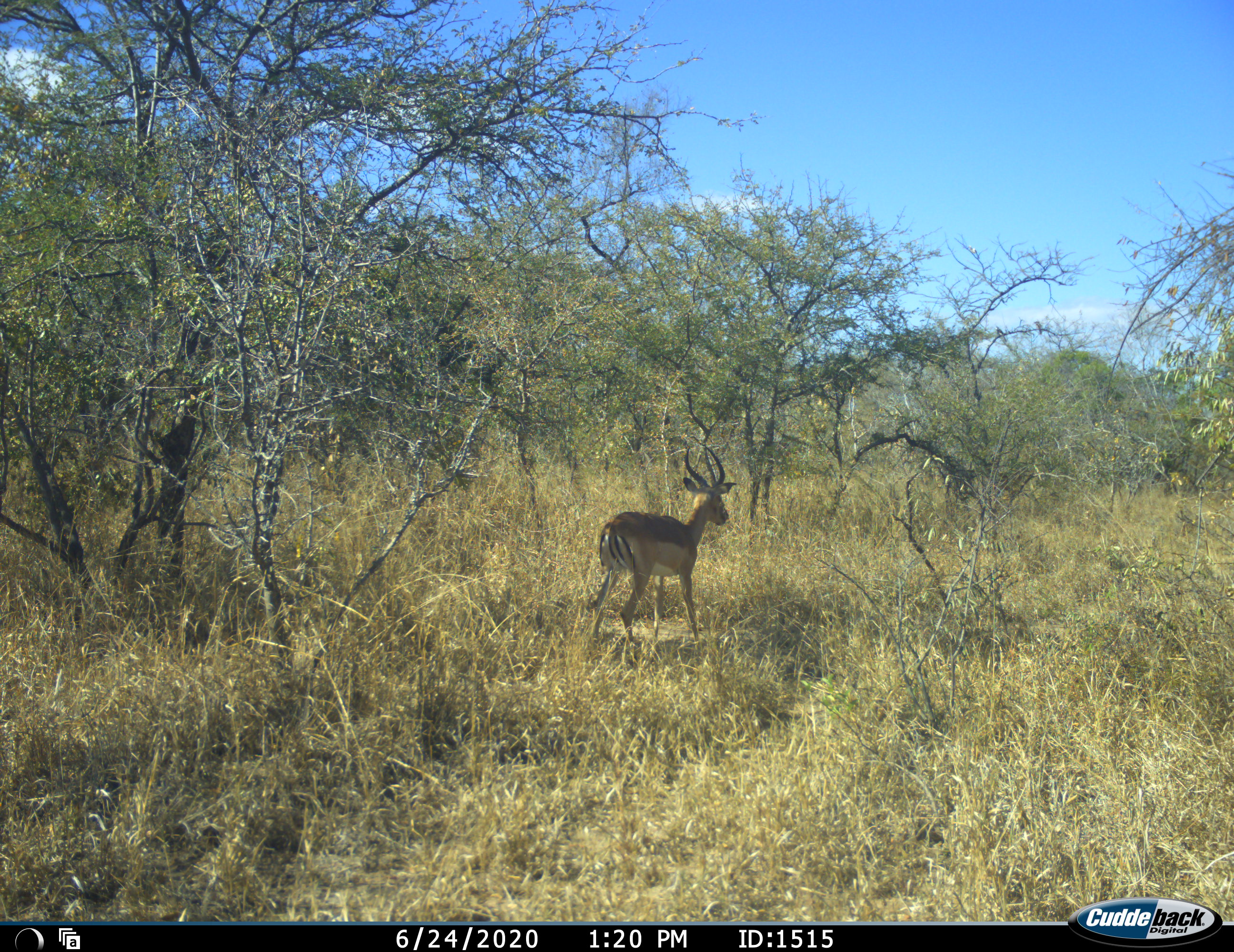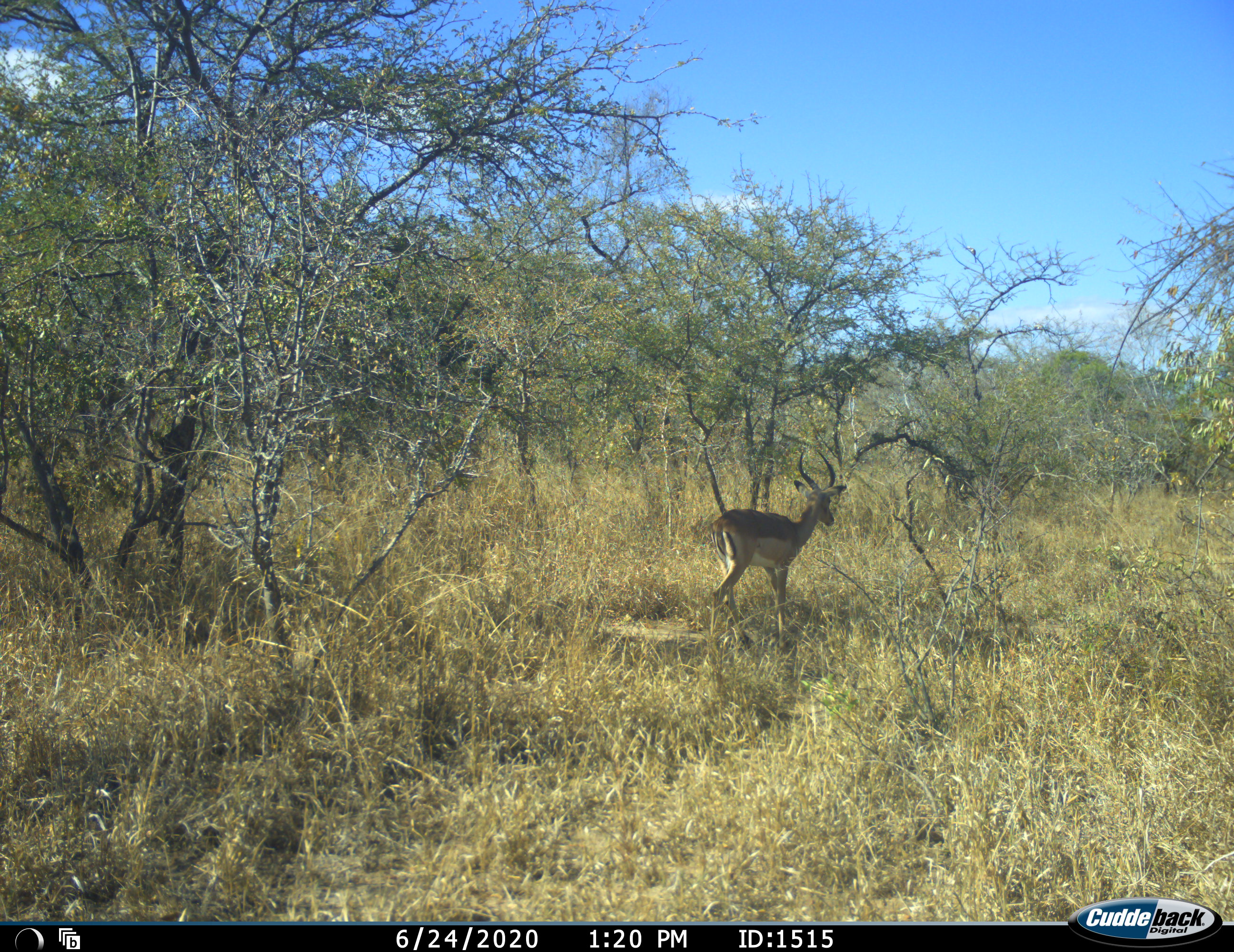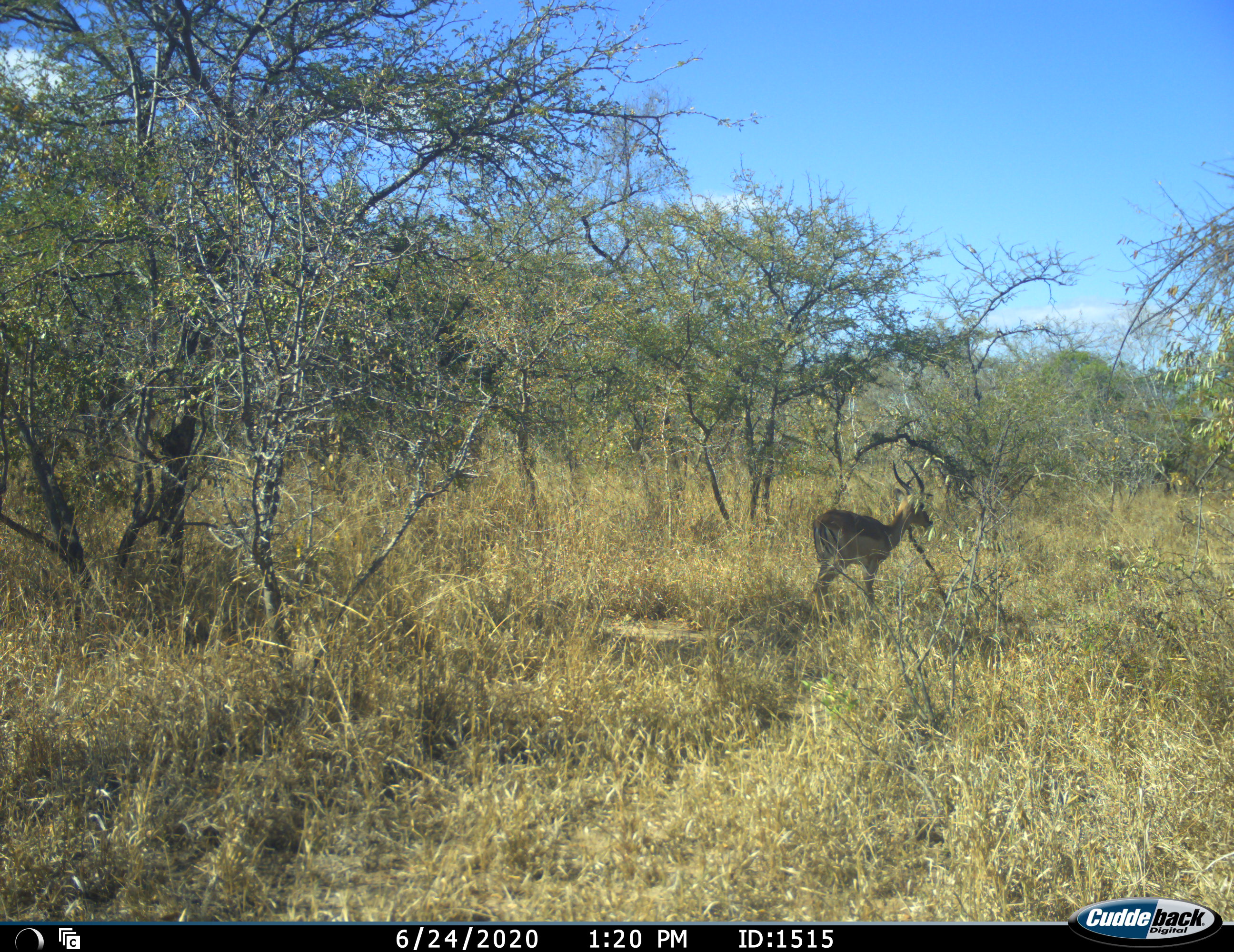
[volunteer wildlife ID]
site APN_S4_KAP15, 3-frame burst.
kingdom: Animalia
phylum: Chordata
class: Mammalia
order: Artiodactyla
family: Bovidae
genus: Aepyceros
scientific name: Aepyceros melampus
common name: impala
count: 1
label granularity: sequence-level